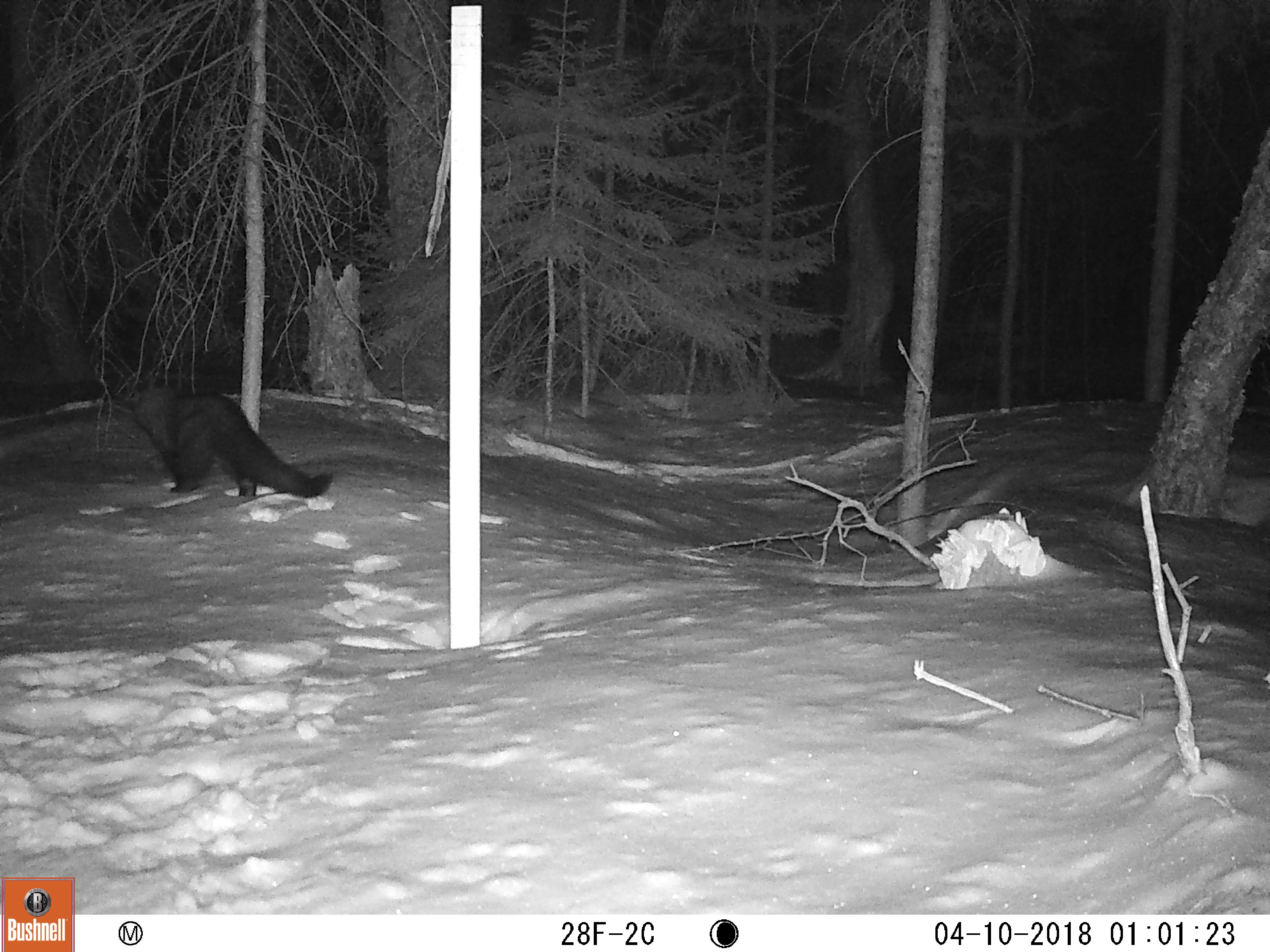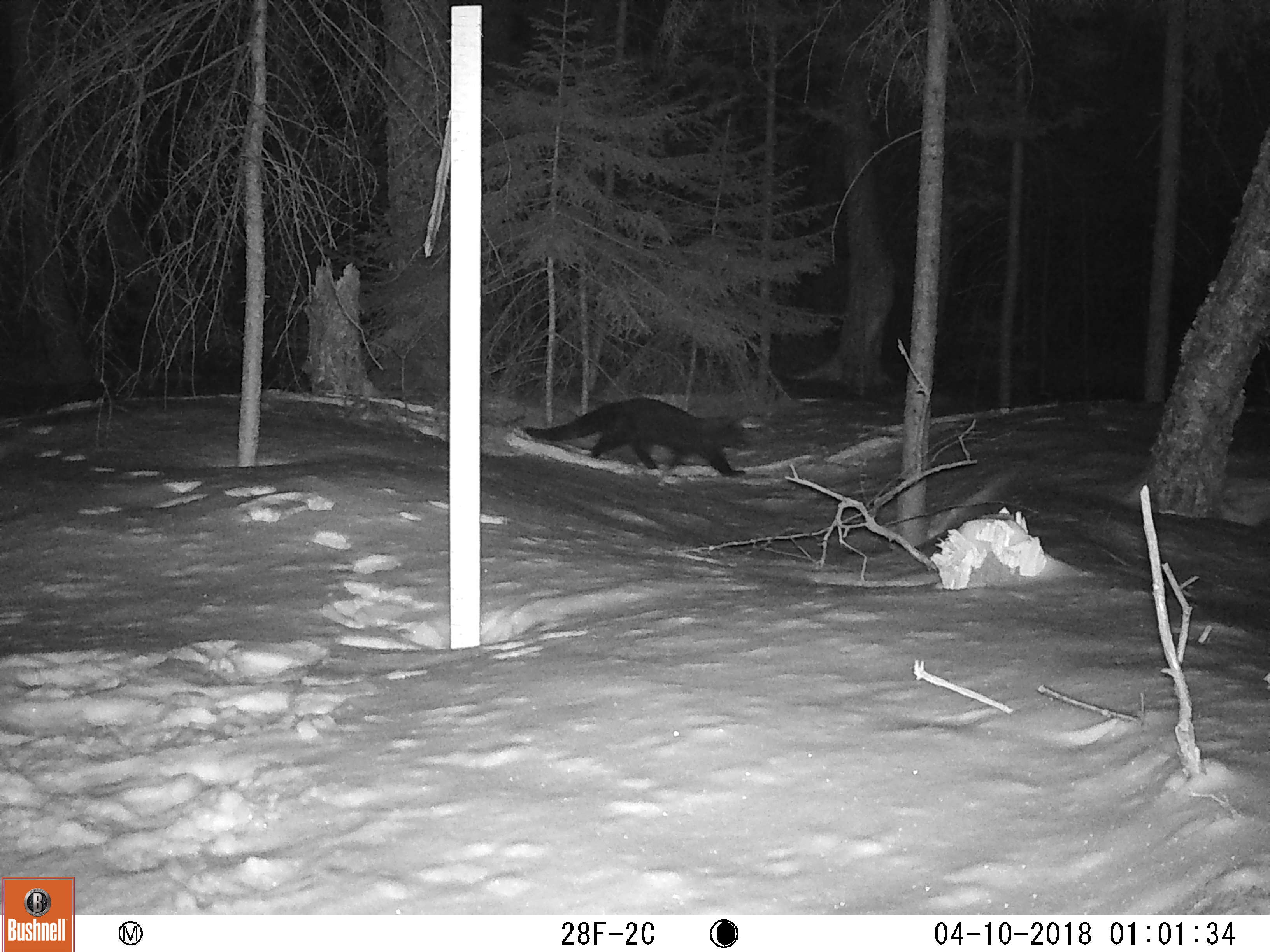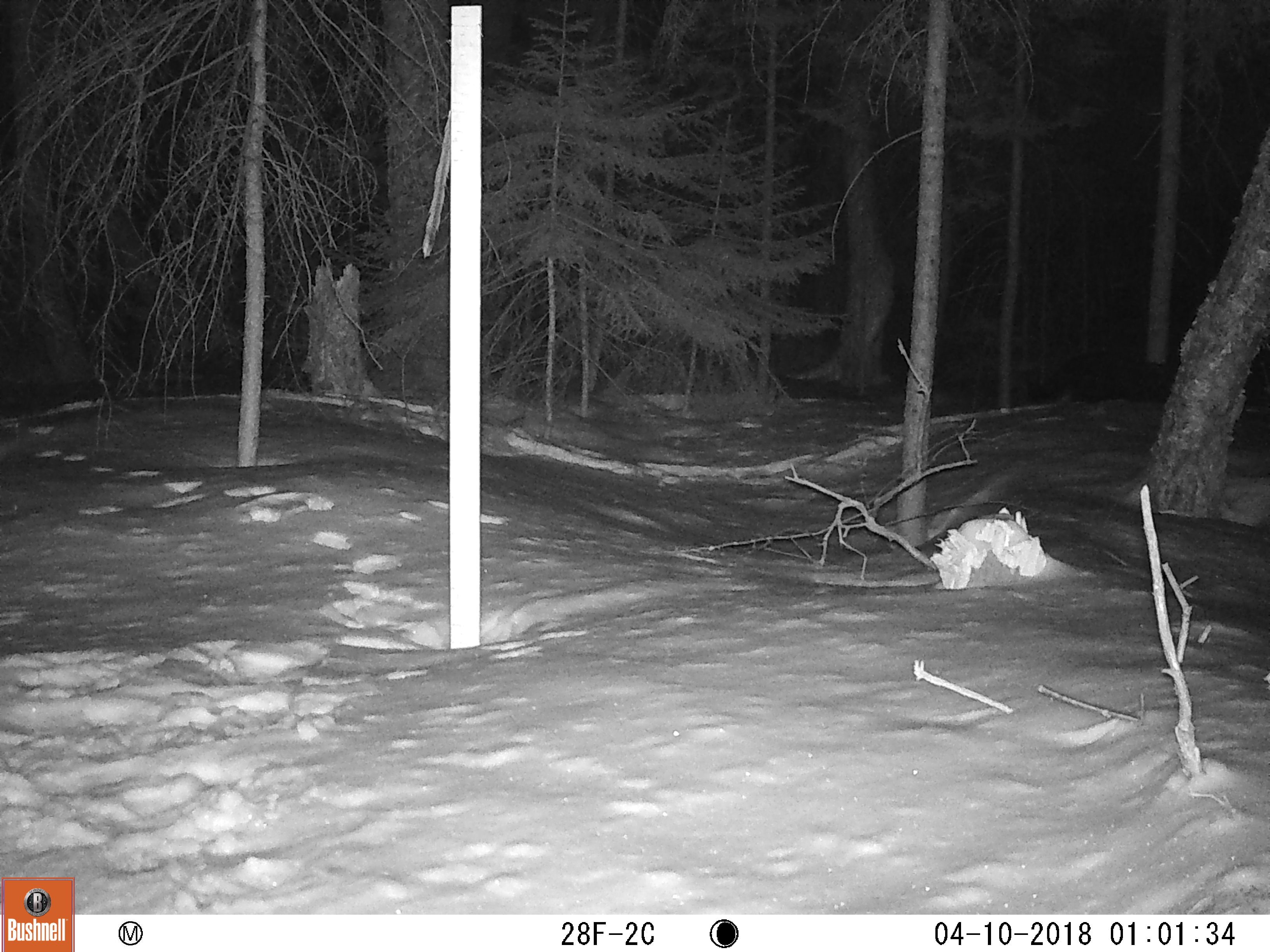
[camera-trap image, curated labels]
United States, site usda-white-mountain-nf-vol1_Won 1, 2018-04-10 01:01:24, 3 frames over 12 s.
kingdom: Animalia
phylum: Chordata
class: Mammalia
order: Carnivora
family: Mustelidae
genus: Pekania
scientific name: Pekania pennanti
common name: fisher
Fisher (Pekania pennanti).